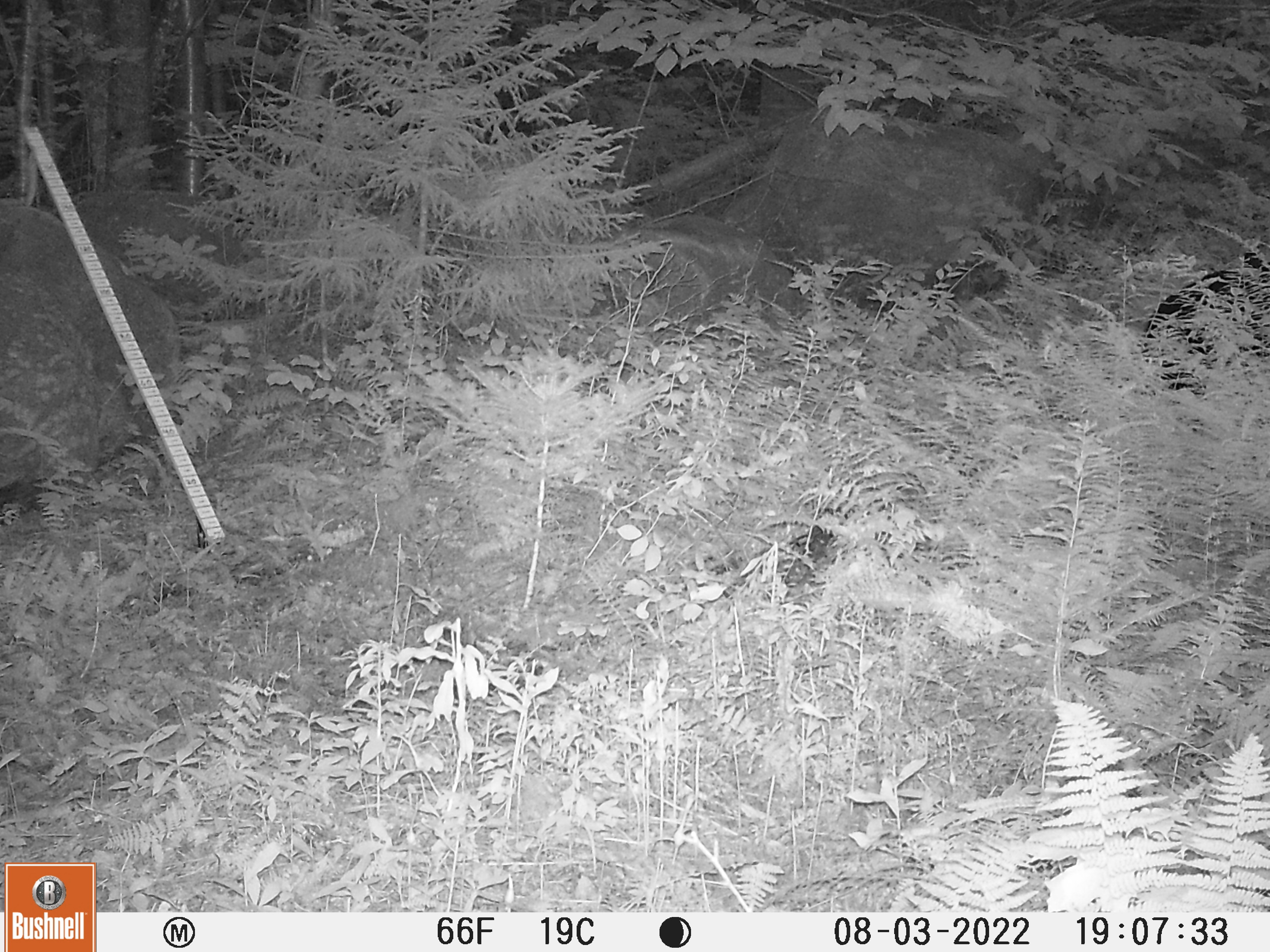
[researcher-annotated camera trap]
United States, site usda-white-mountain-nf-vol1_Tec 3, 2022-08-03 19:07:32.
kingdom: Animalia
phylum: Chordata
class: Mammalia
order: Carnivora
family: Ursidae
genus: Ursus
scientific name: Ursus americanus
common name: black bear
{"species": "black bear (Ursus americanus)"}